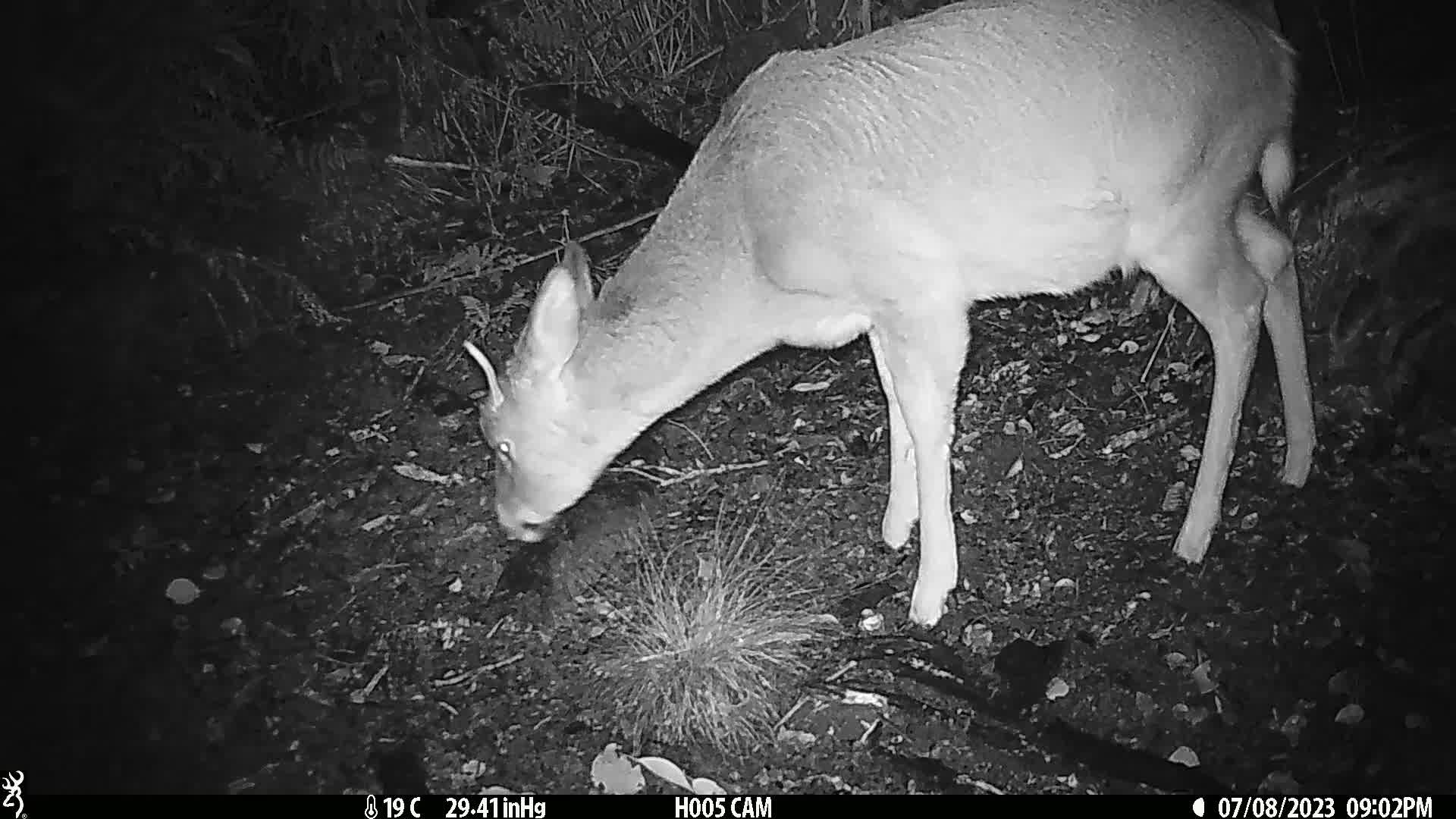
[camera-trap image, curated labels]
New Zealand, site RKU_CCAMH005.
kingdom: Animalia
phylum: Chordata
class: Mammalia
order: Artiodactyla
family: Cervidae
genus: Odocoileus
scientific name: Odocoileus virginianus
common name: white-tailed deer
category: white tailed deer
White tailed deer (white-tailed deer) (Odocoileus virginianus).